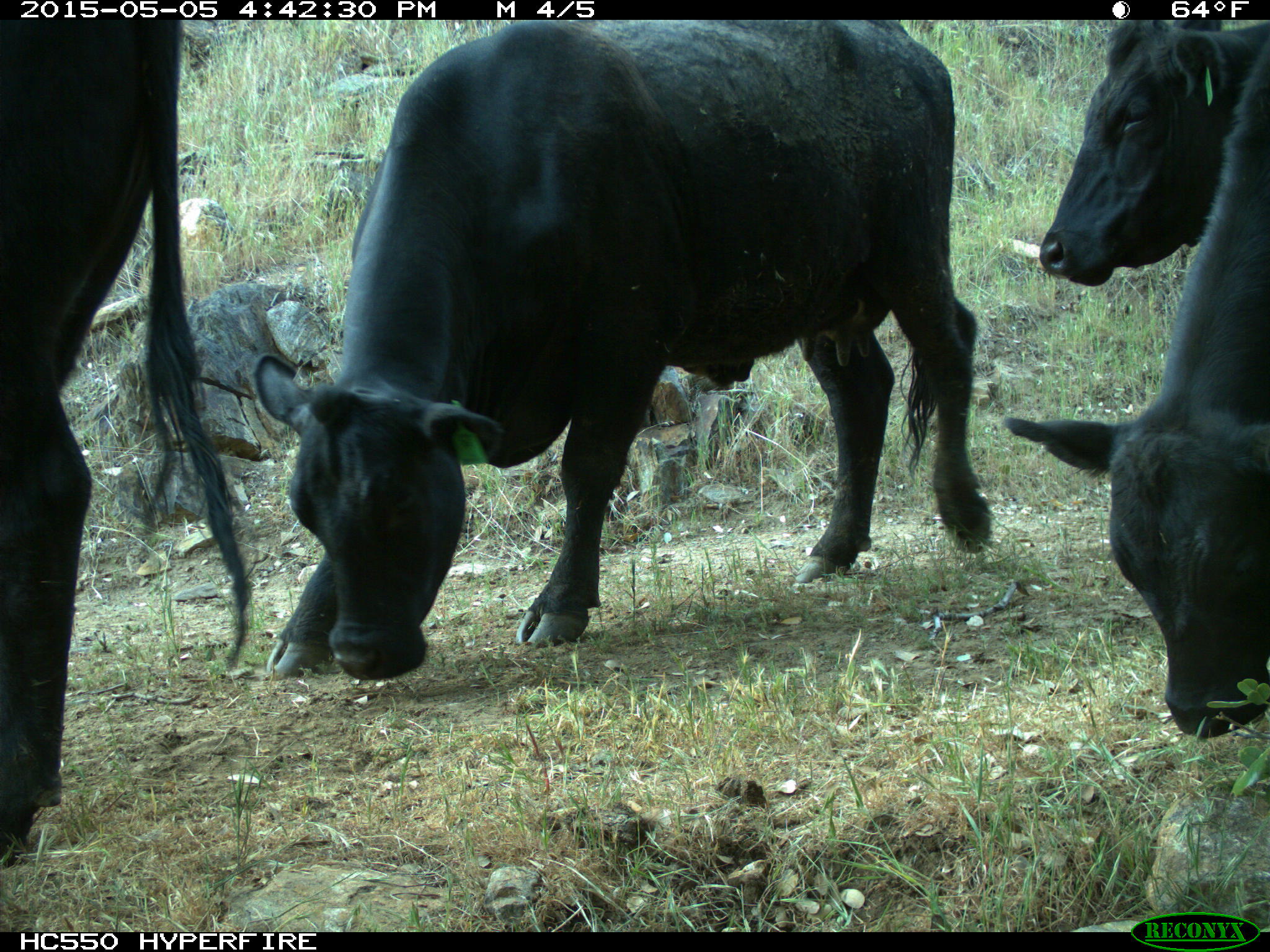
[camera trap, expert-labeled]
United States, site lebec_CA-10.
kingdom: Animalia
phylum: Chordata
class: Mammalia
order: Artiodactyla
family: Bovidae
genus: Bos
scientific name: Bos taurus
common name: domestic cow